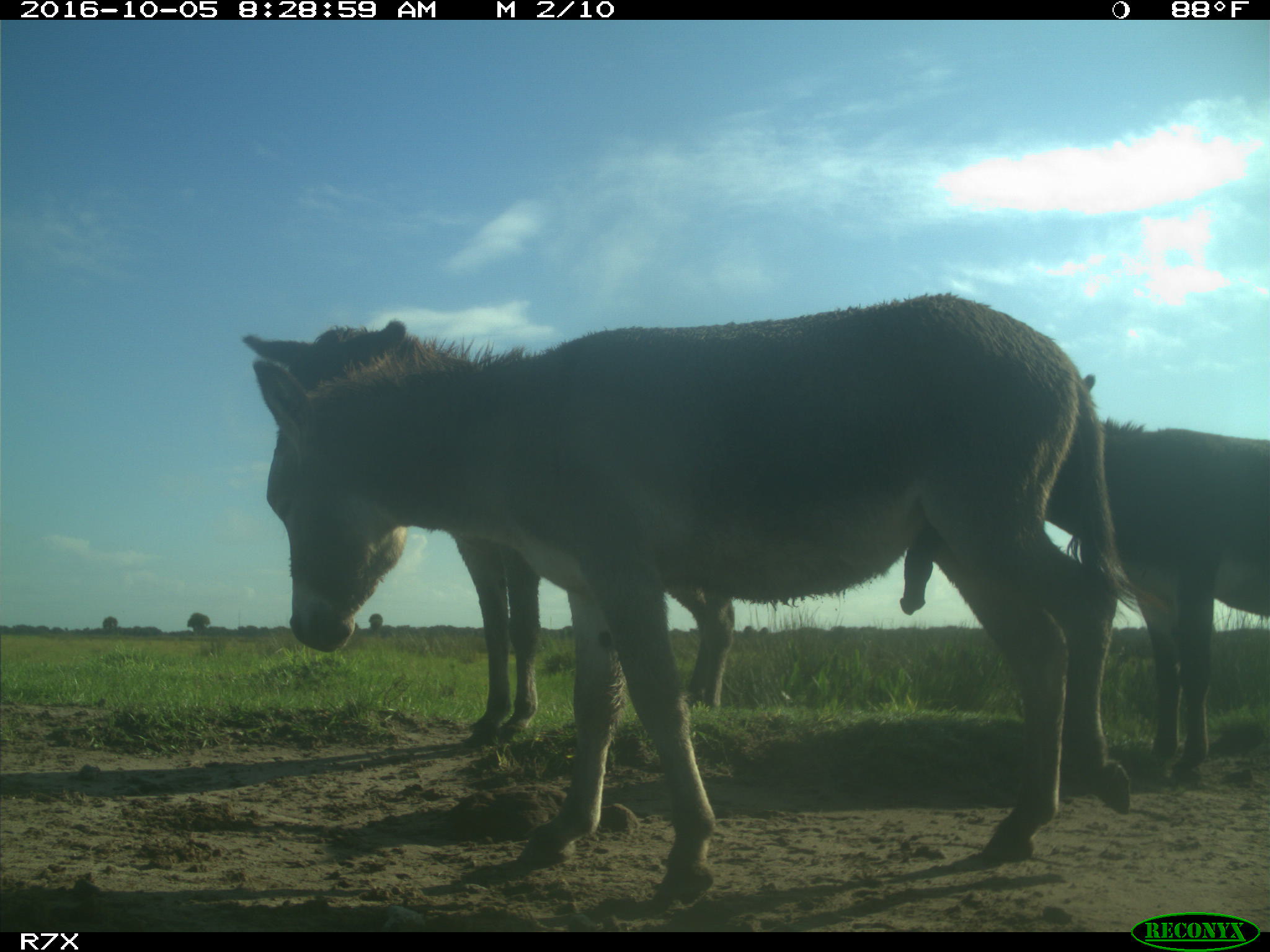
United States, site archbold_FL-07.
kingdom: Animalia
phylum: Chordata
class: Mammalia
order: Perissodactyla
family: Equidae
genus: Equus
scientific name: Equus africanus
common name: african wild ass